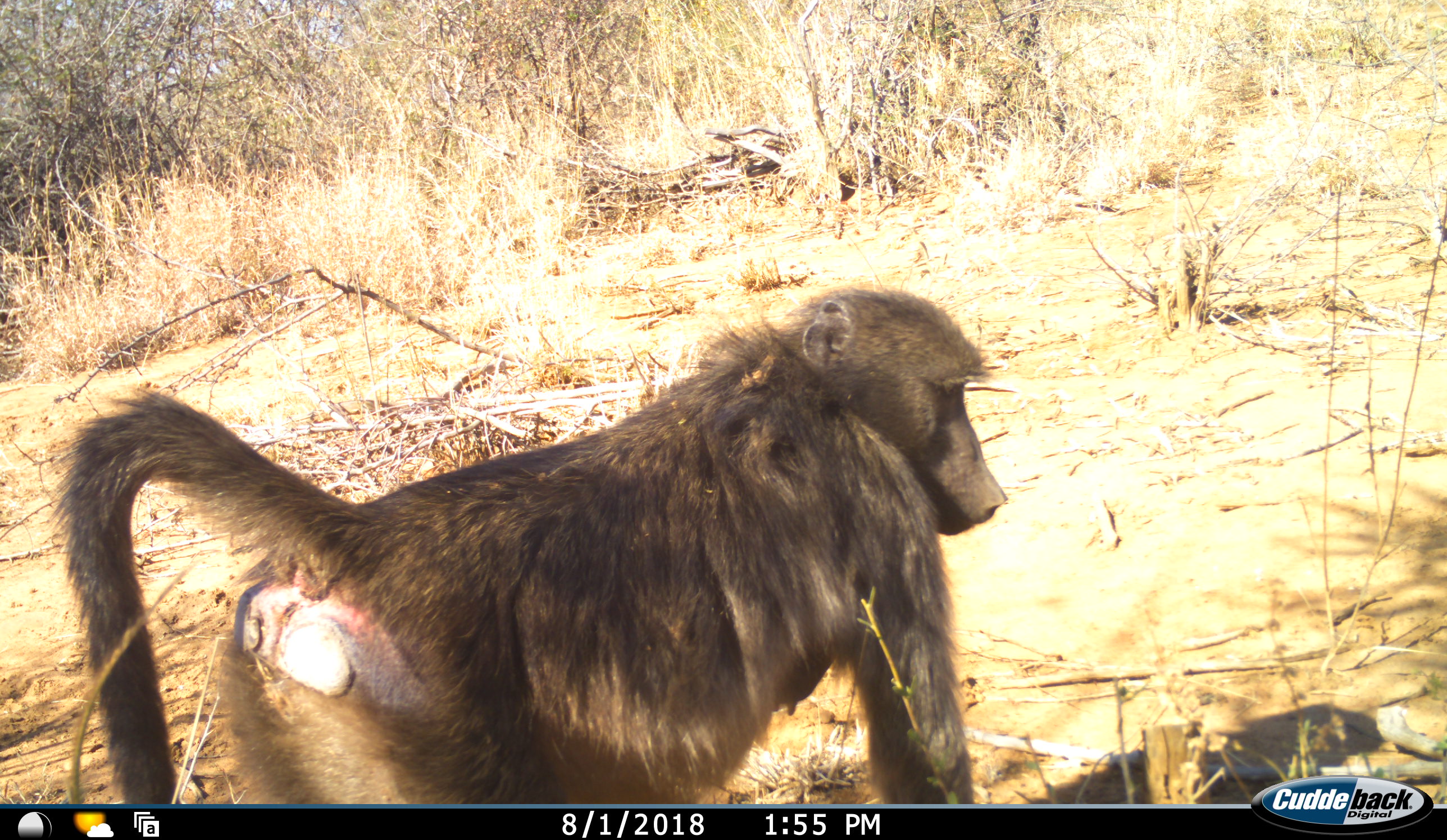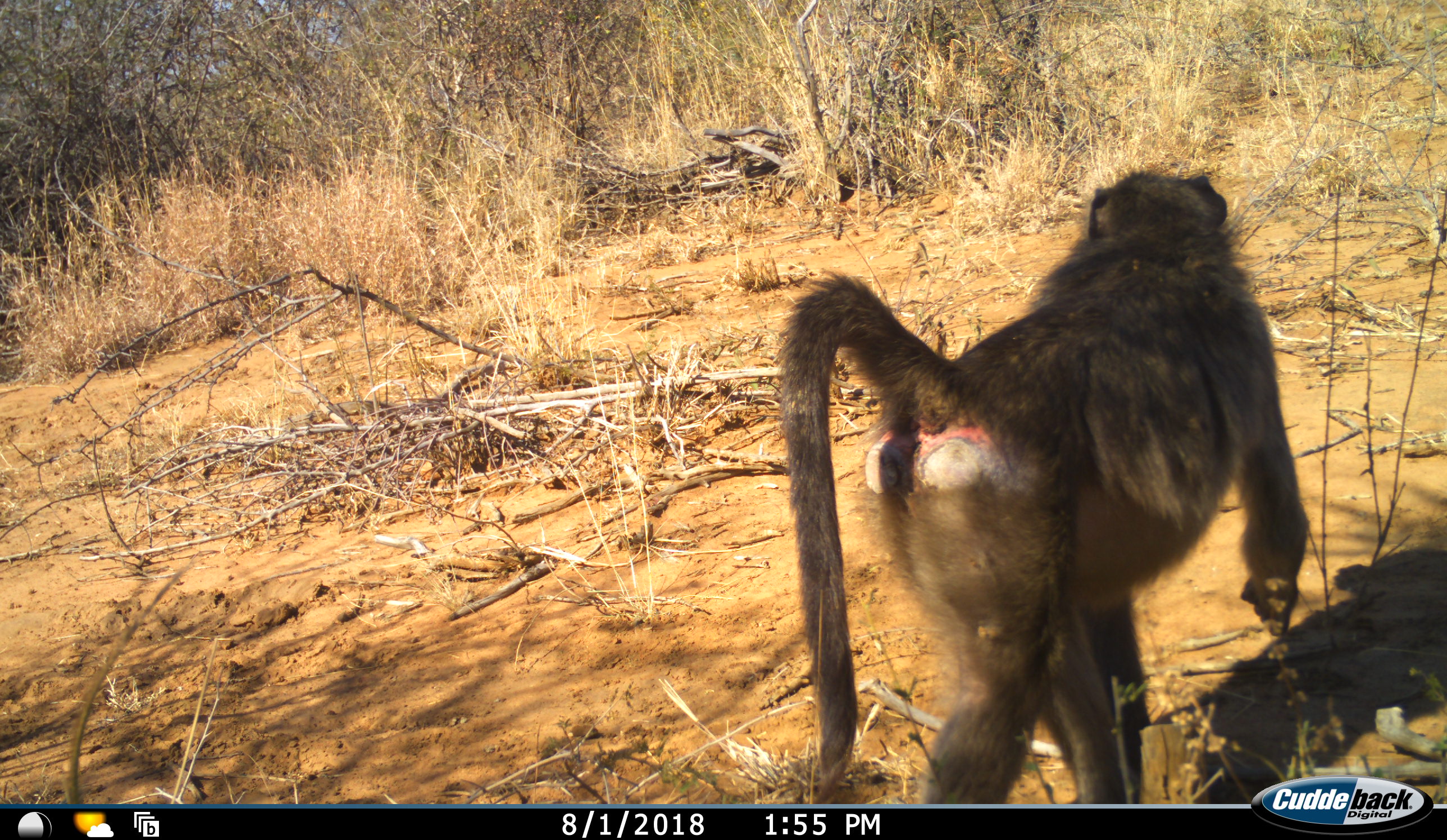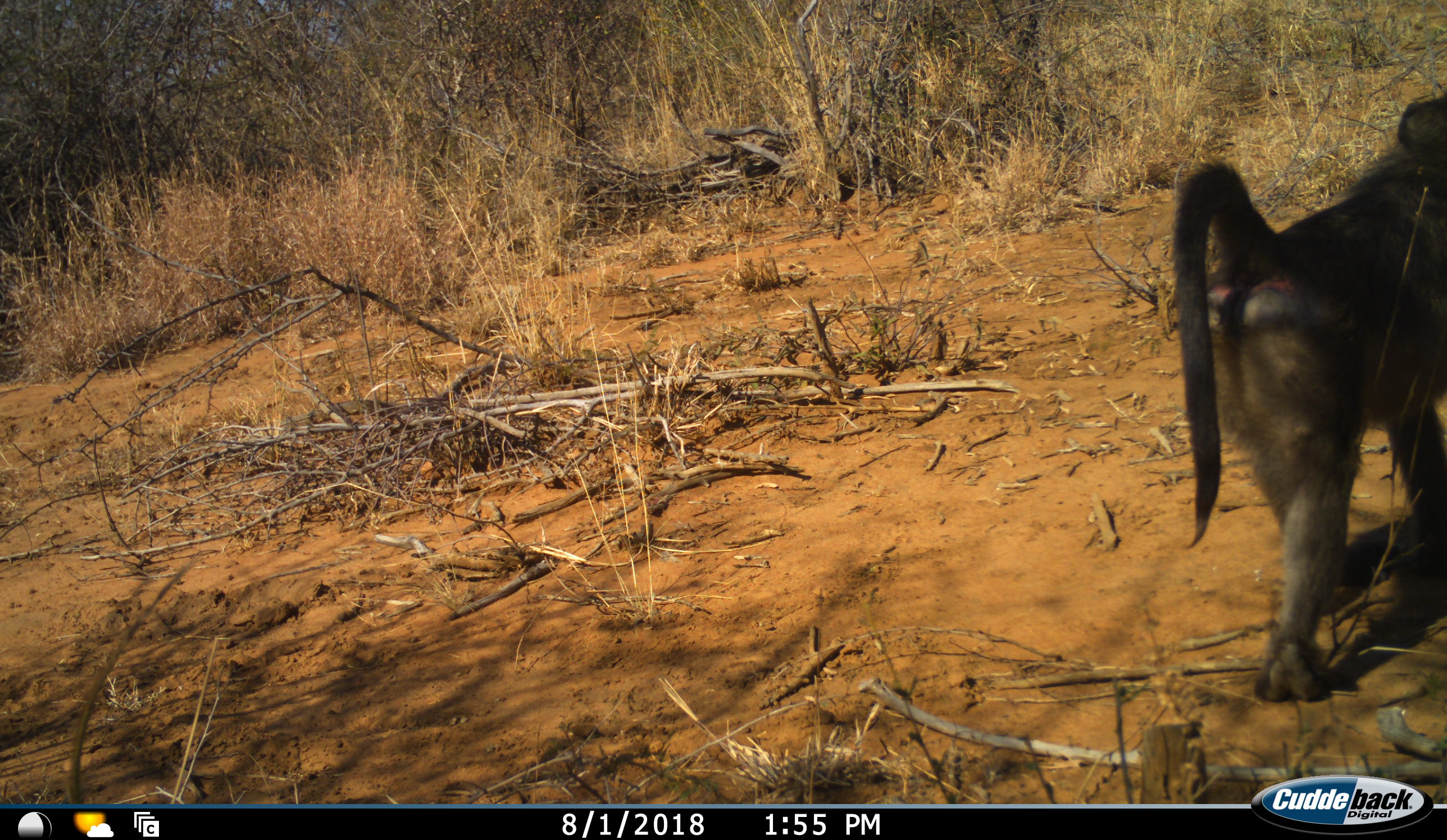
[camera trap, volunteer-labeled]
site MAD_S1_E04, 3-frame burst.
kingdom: Animalia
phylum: Chordata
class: Mammalia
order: Primates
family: Cercopithecidae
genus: Papio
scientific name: Papio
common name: baboon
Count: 1.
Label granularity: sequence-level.